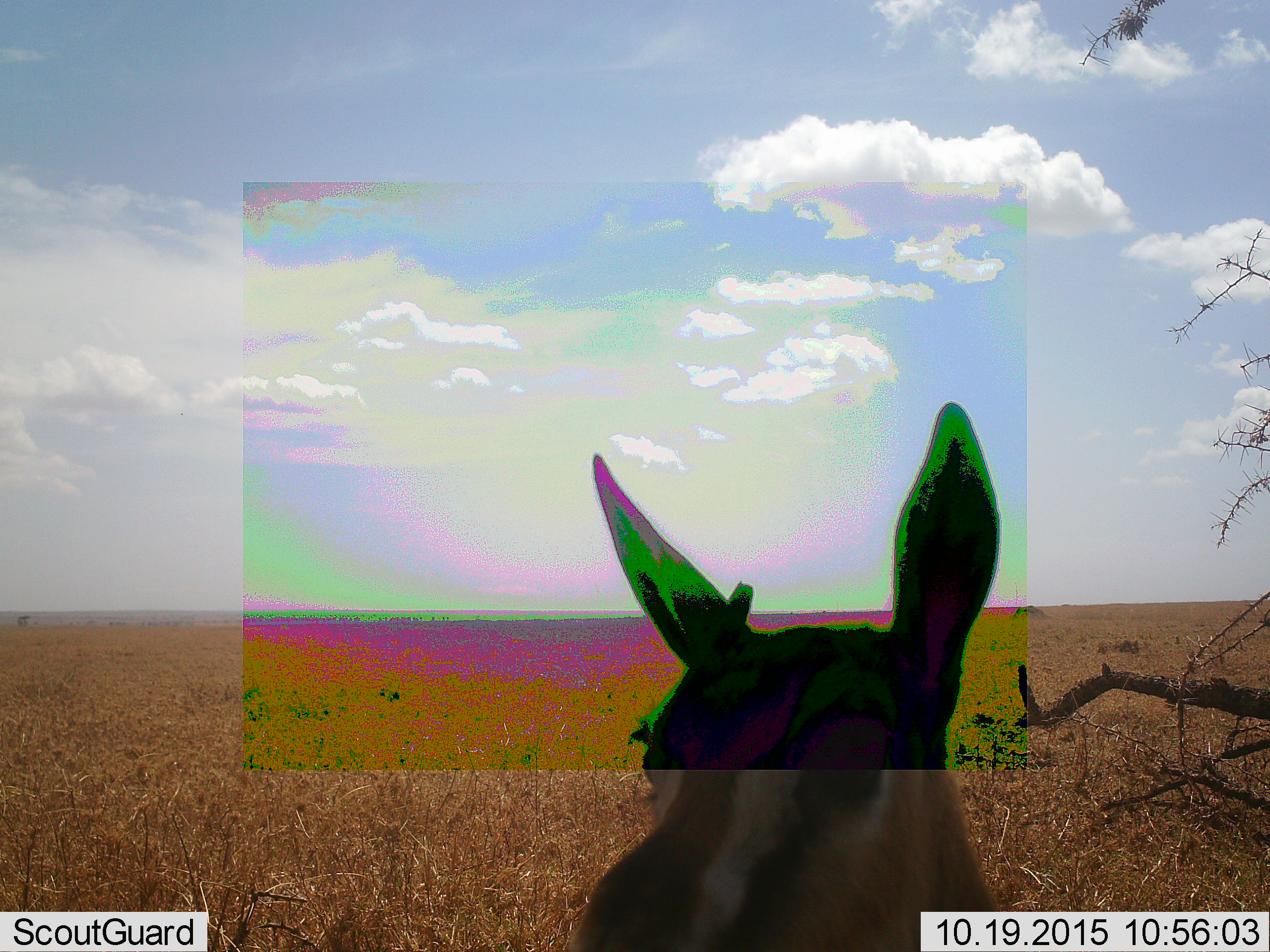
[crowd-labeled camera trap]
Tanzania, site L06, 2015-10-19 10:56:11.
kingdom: Animalia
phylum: Chordata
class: Mammalia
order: Artiodactyla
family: Bovidae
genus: Eudorcas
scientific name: Eudorcas thomsonii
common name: thomson's gazelle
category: gazellethomsons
Gazellethomsons (thomson's gazelle) (Eudorcas thomsonii), count 1. Behavior (volunteer vote fractions): standing 100%, resting 0%, moving 0%, interacting 0%. Young present (vote fraction): 0%. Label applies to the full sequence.